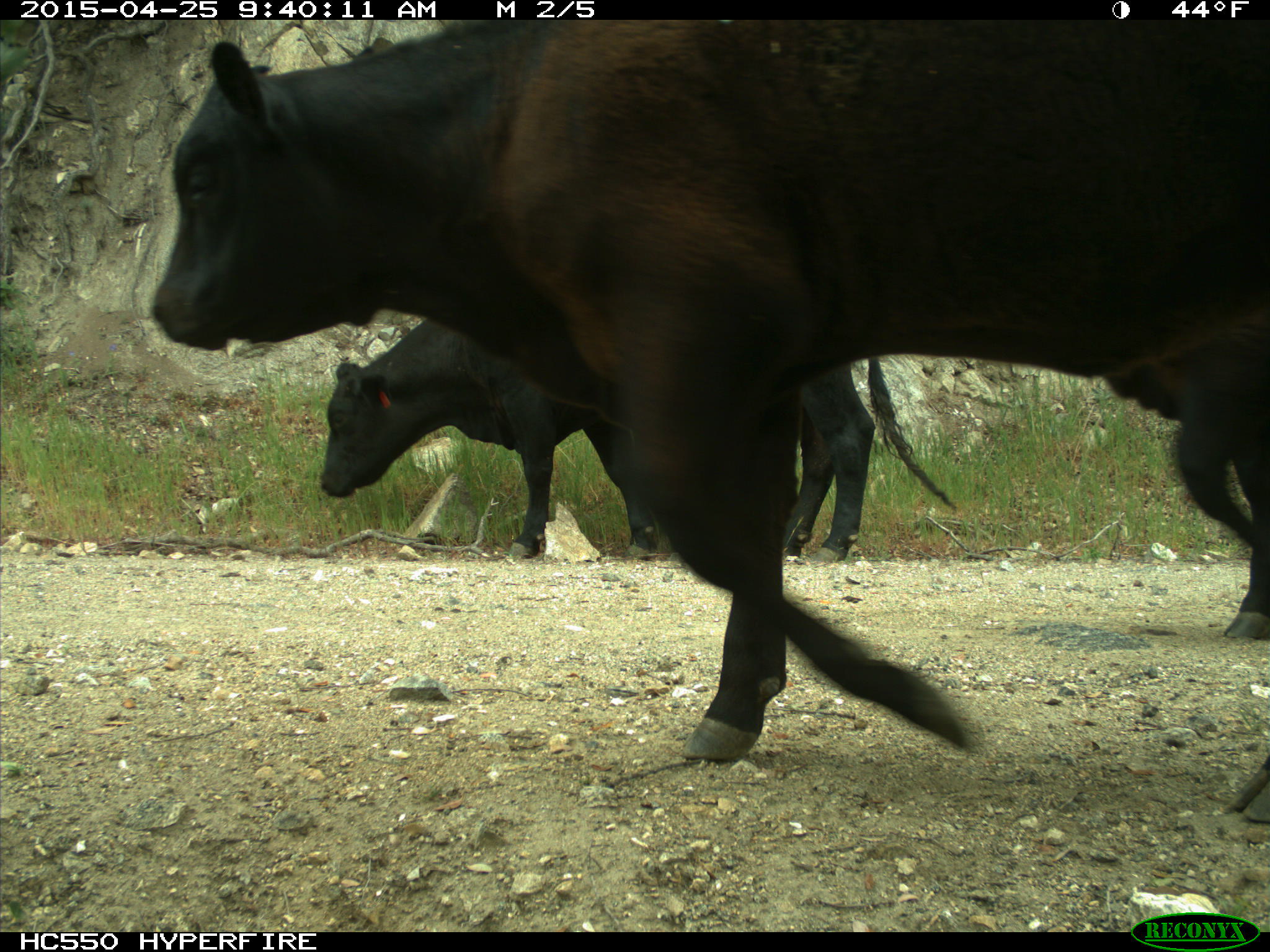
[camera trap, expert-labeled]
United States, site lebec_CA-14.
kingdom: Animalia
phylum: Chordata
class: Mammalia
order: Artiodactyla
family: Bovidae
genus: Bos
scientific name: Bos taurus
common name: domestic cow